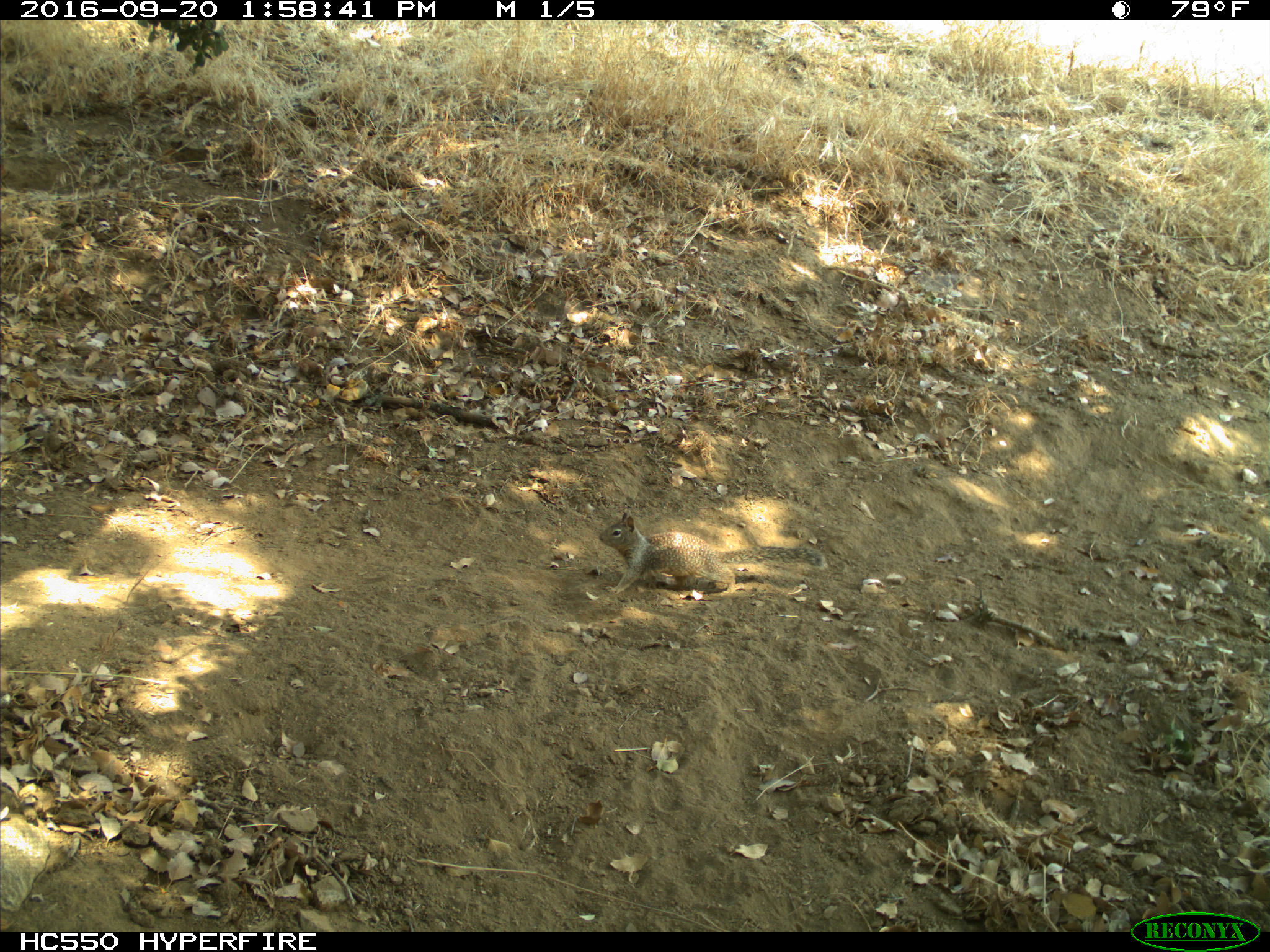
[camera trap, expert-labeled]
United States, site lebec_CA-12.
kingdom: Animalia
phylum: Chordata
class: Mammalia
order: Rodentia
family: Sciuridae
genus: Otospermophilus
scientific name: Otospermophilus beecheyi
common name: california ground squirrel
Otospermophilus beecheyi (california ground squirrel).